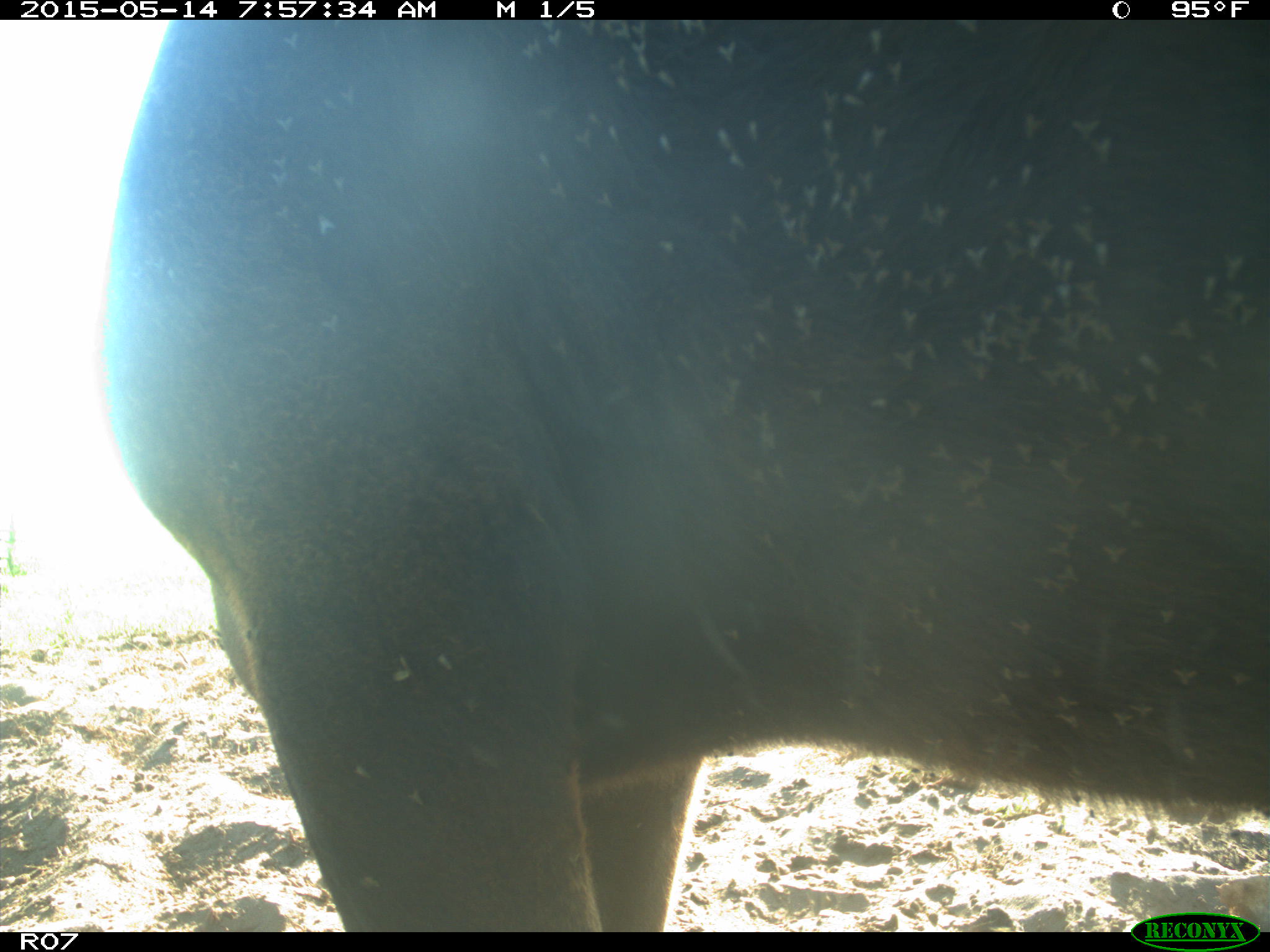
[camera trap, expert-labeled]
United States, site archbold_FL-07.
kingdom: Animalia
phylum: Chordata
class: Mammalia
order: Artiodactyla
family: Bovidae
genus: Bos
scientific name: Bos taurus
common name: domestic cow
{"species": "Bos taurus (domestic cow)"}